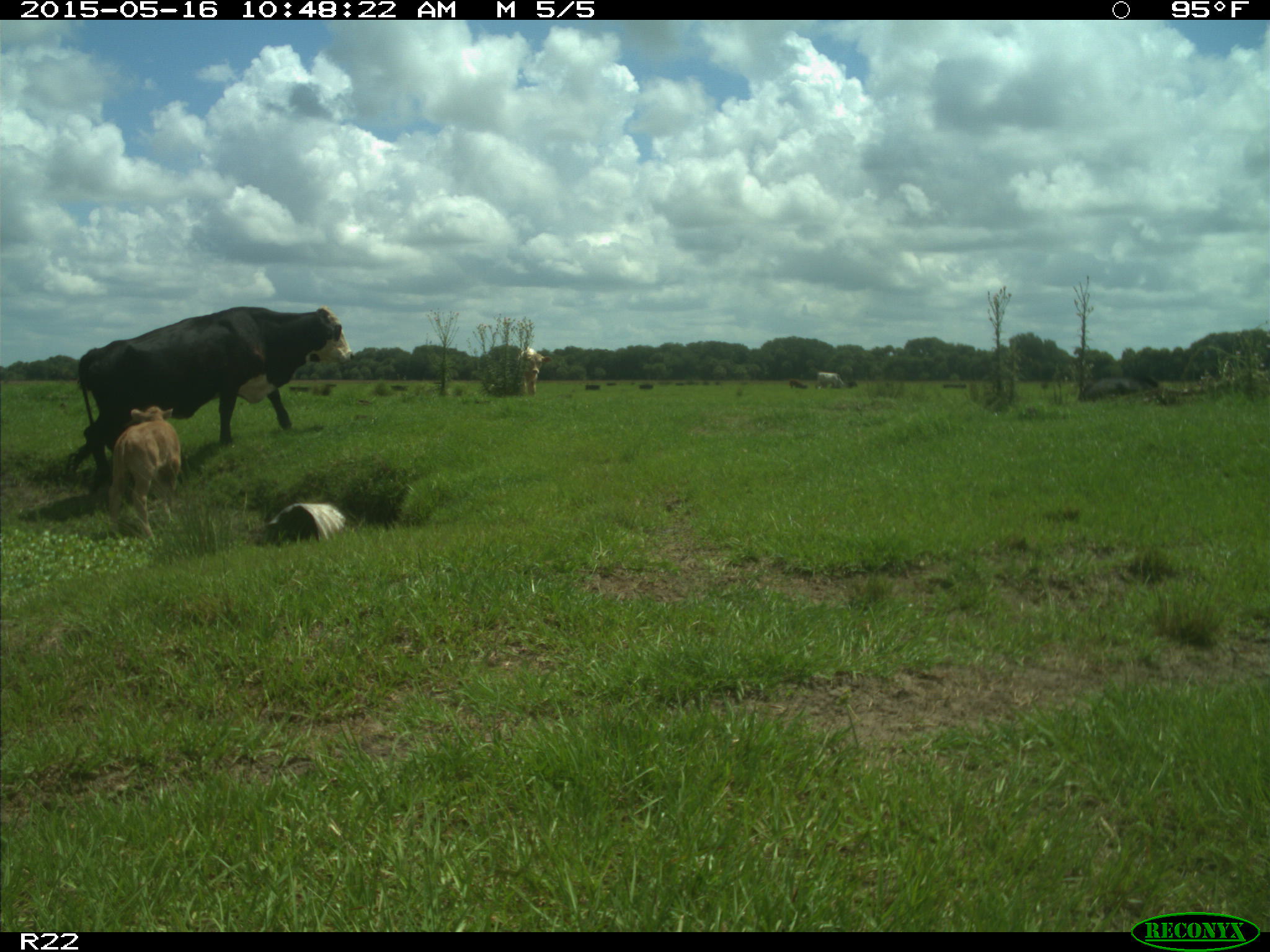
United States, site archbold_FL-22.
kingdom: Animalia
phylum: Chordata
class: Mammalia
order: Artiodactyla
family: Bovidae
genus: Bos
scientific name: Bos taurus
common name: domestic cow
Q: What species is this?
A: Bos taurus (domestic cow).